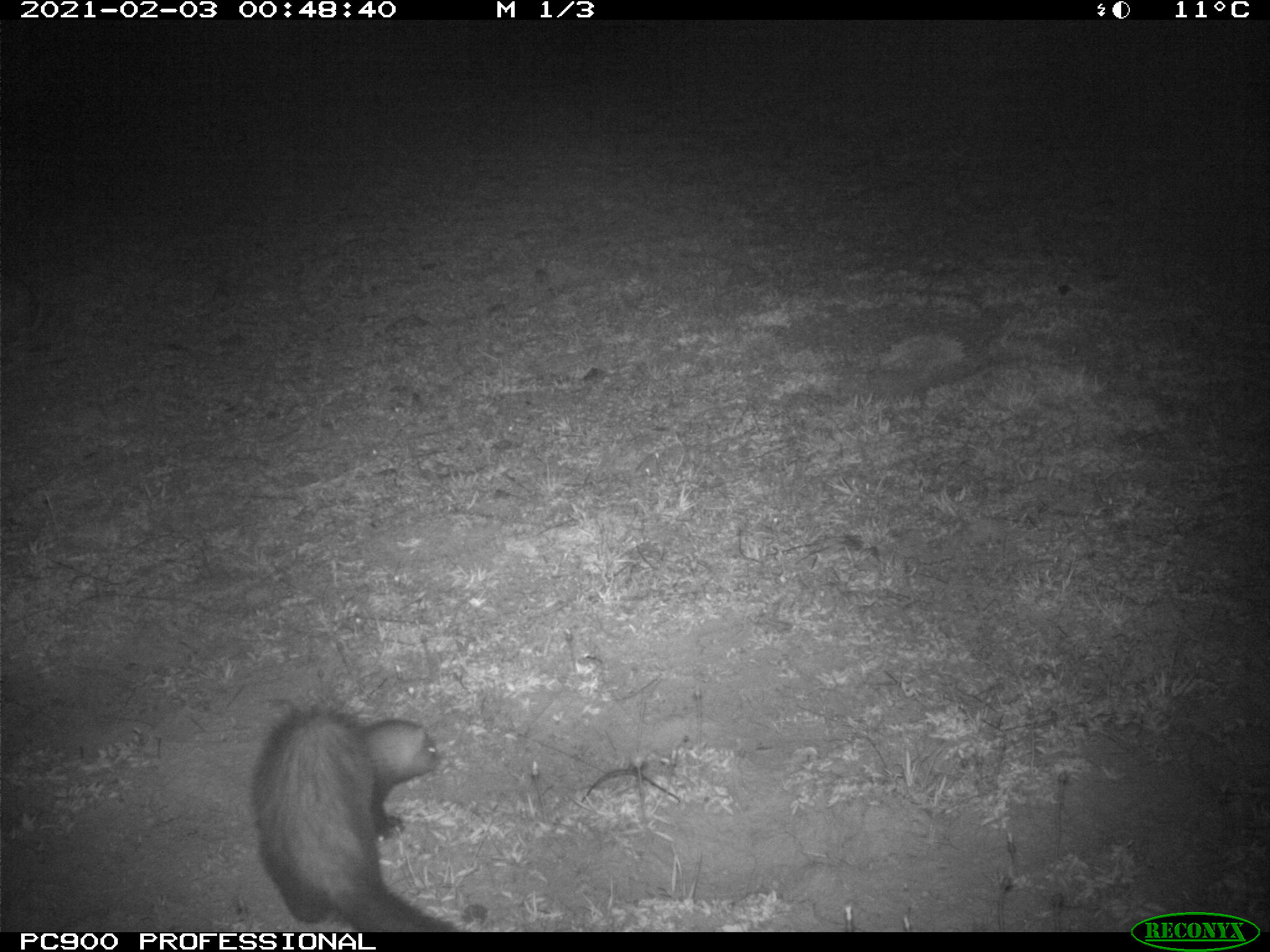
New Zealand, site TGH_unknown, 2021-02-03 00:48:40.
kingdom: Animalia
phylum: Chordata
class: Mammalia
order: Carnivora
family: Mustelidae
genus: Mustela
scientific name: Mustela furo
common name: ferret